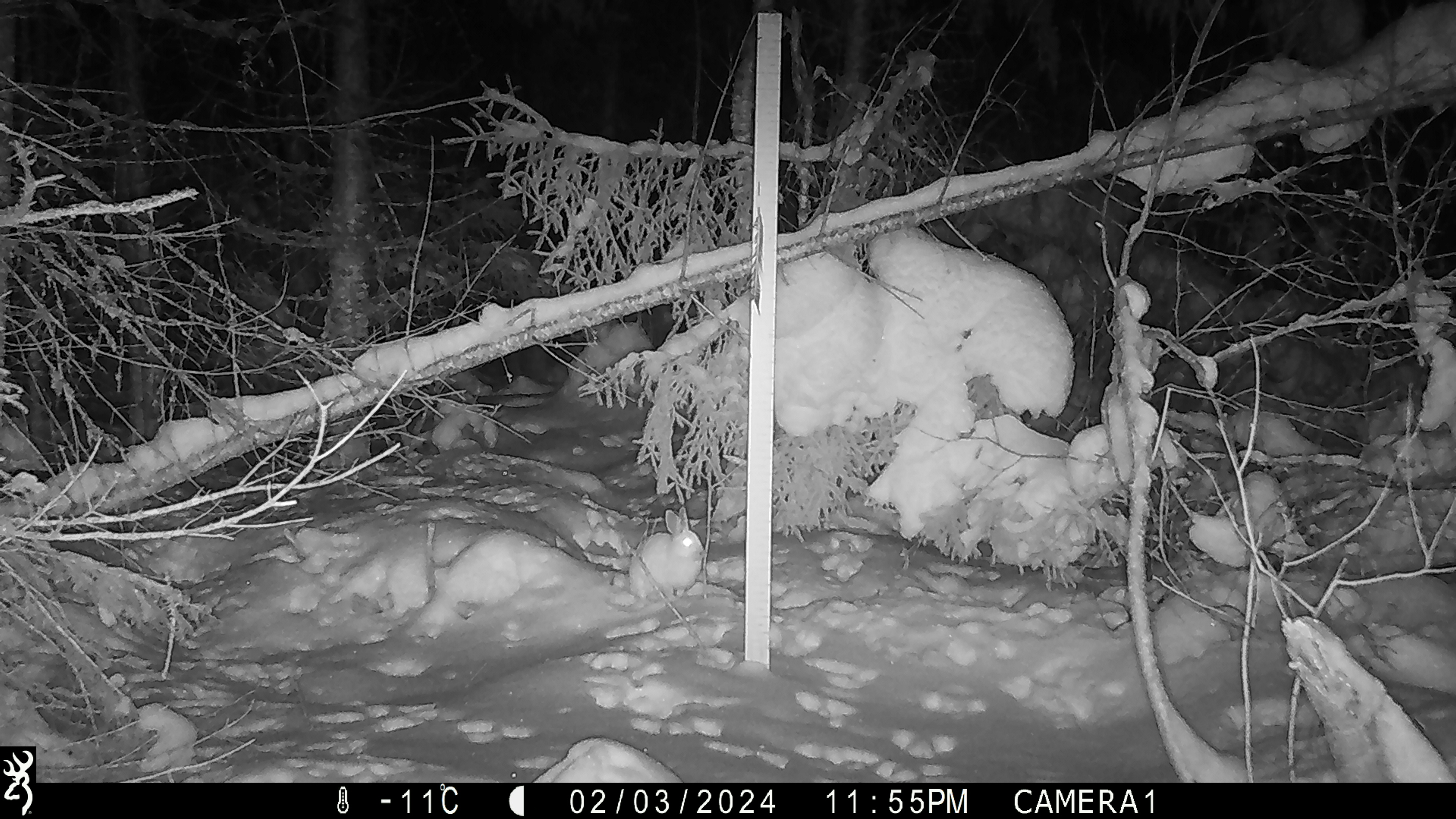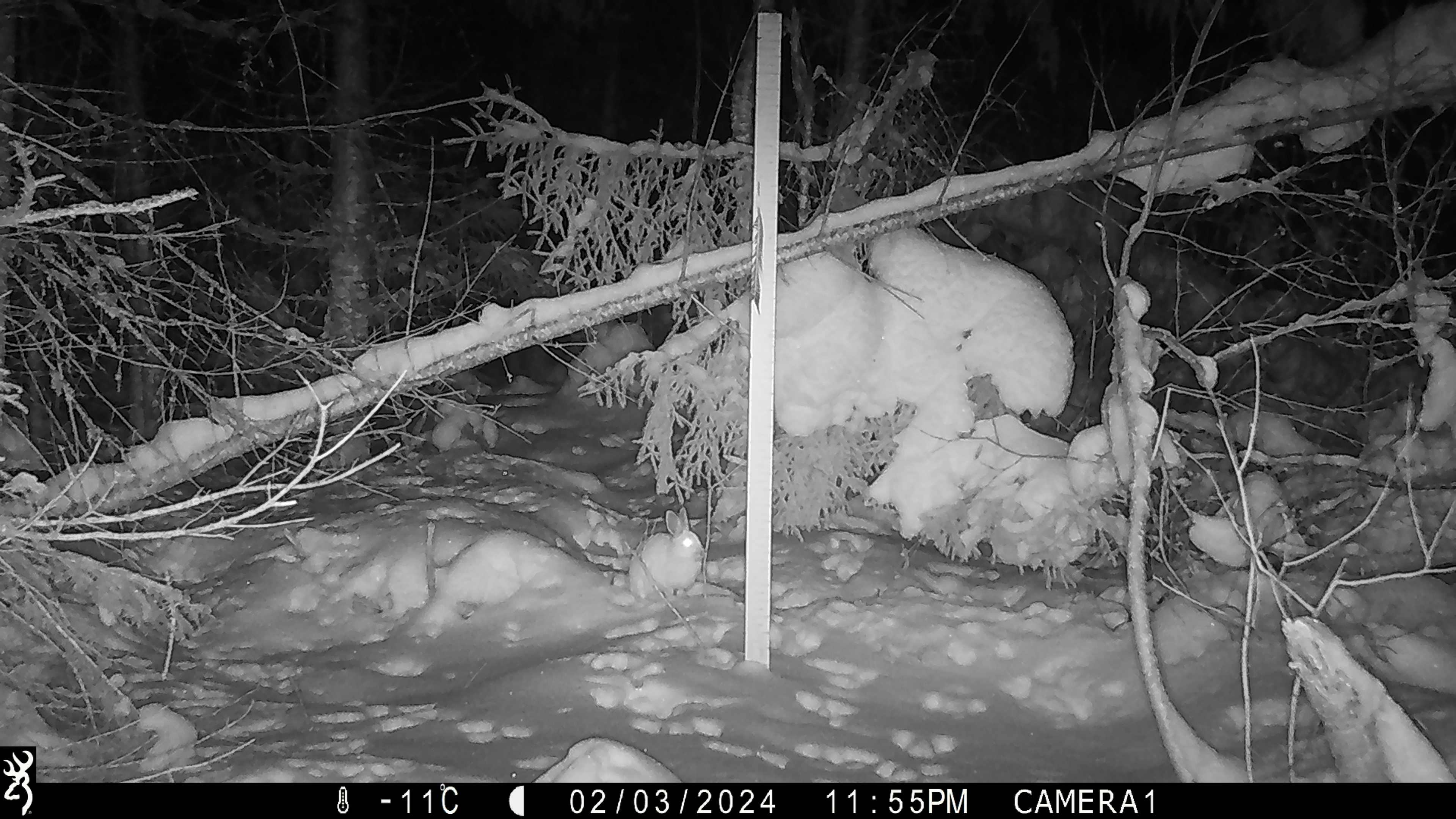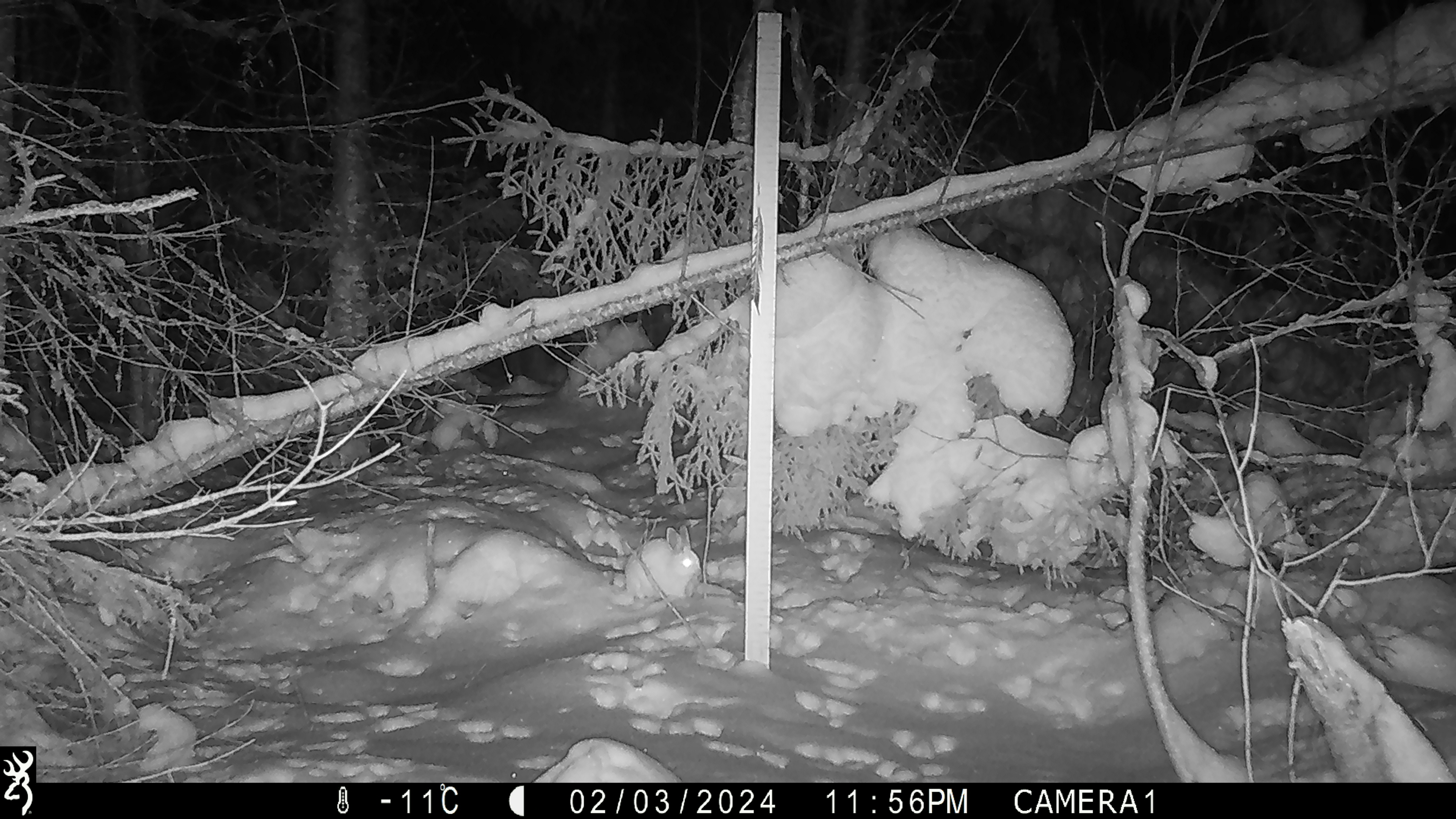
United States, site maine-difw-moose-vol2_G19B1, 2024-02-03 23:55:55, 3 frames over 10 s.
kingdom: Animalia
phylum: Chordata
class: Mammalia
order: Lagomorpha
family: Leporidae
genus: Lepus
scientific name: Lepus americanus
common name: snowshoe hare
Snowshoe hare (Lepus americanus).